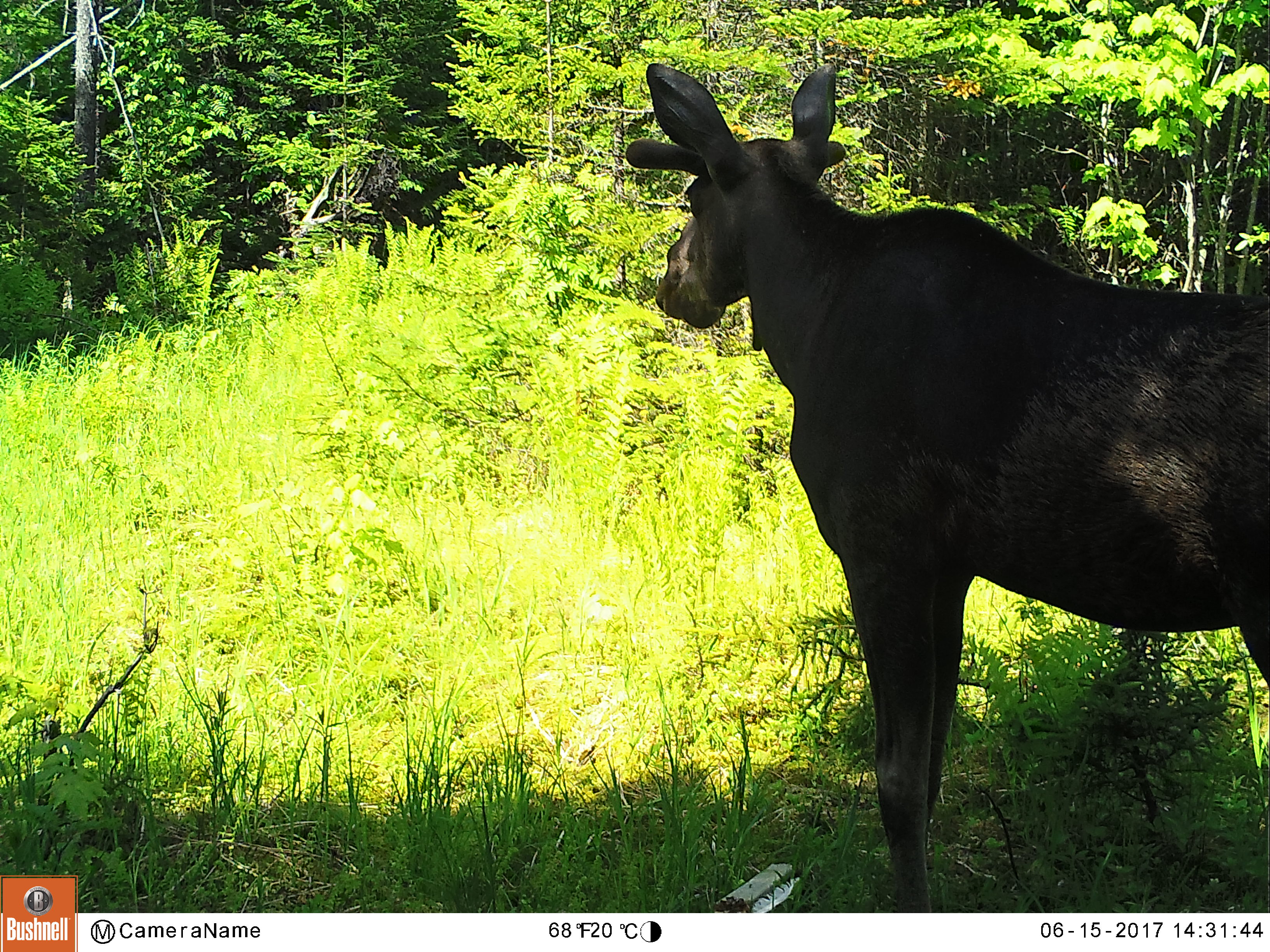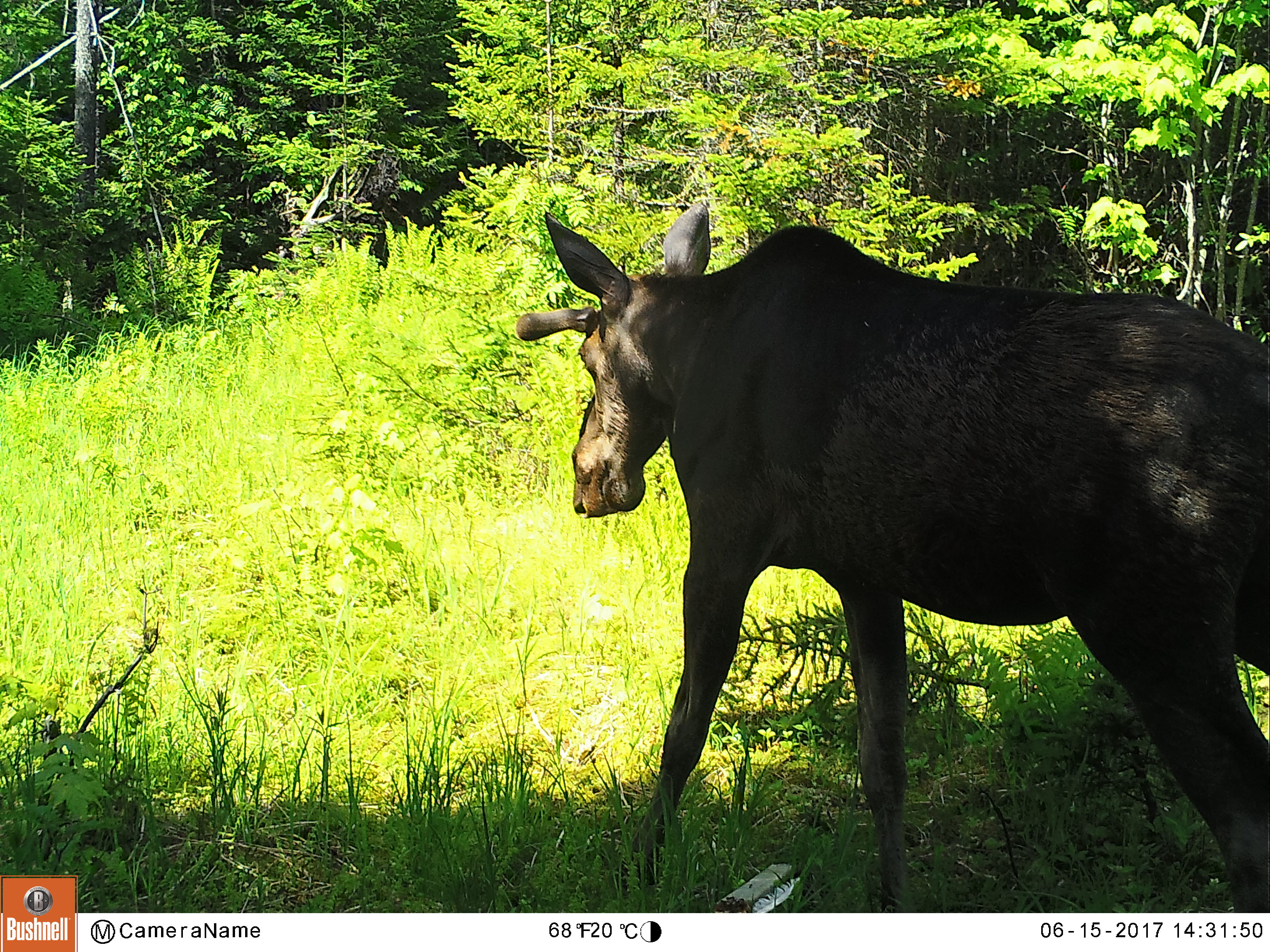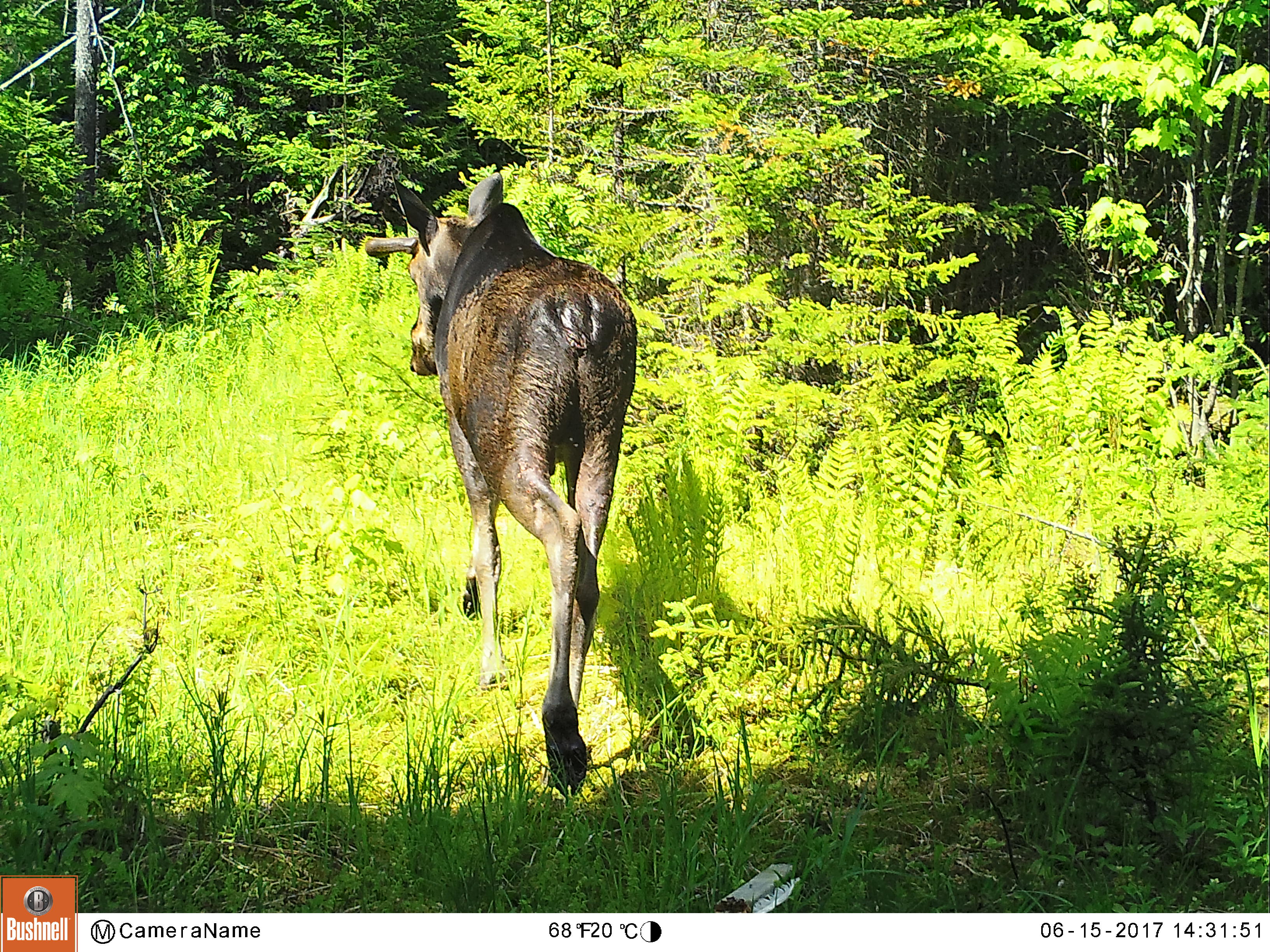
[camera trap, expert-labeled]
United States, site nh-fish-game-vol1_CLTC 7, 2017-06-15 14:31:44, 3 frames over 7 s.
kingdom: Animalia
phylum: Chordata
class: Mammalia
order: Artiodactyla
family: Cervidae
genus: Alces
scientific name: Alces alces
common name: moose